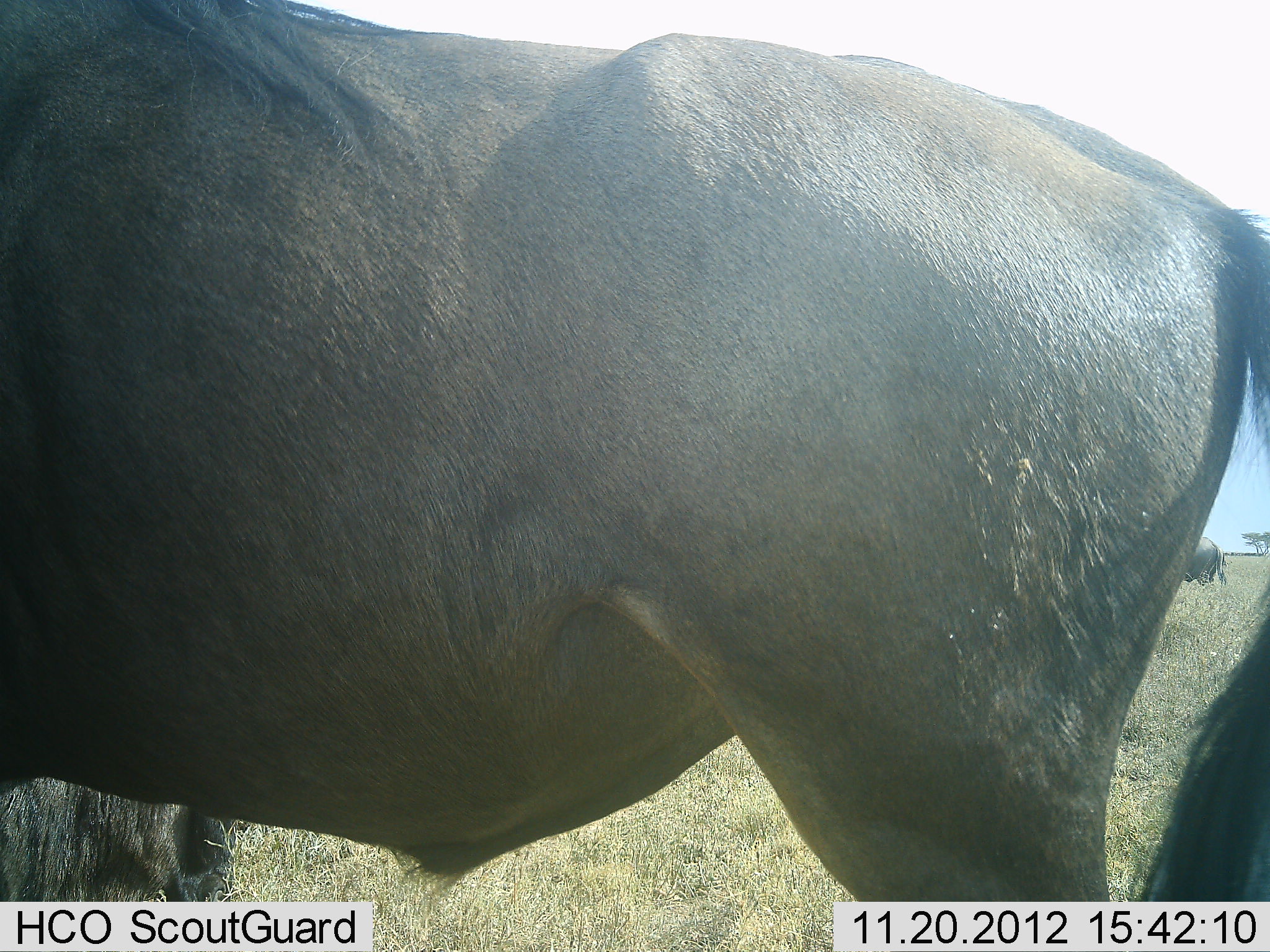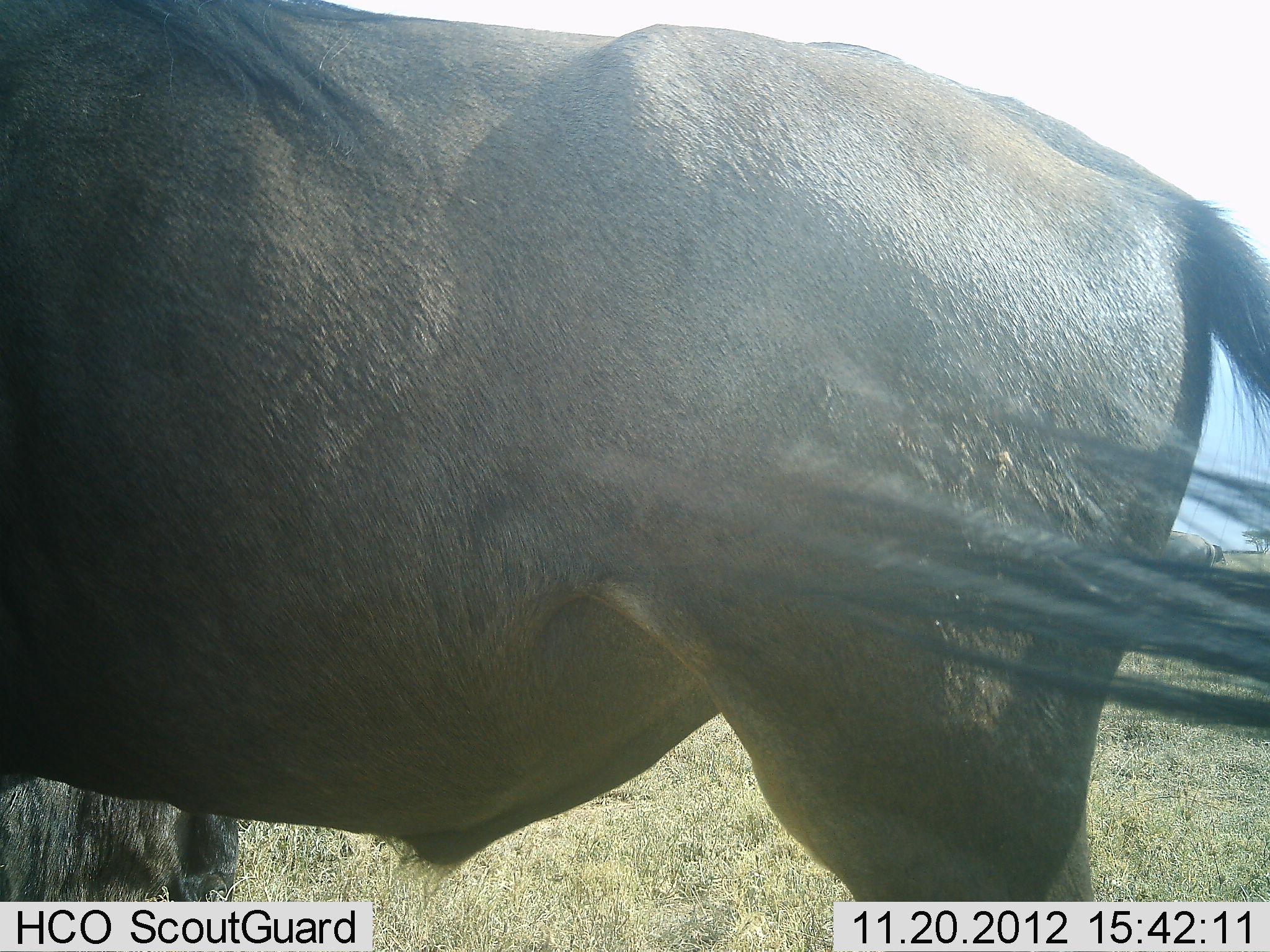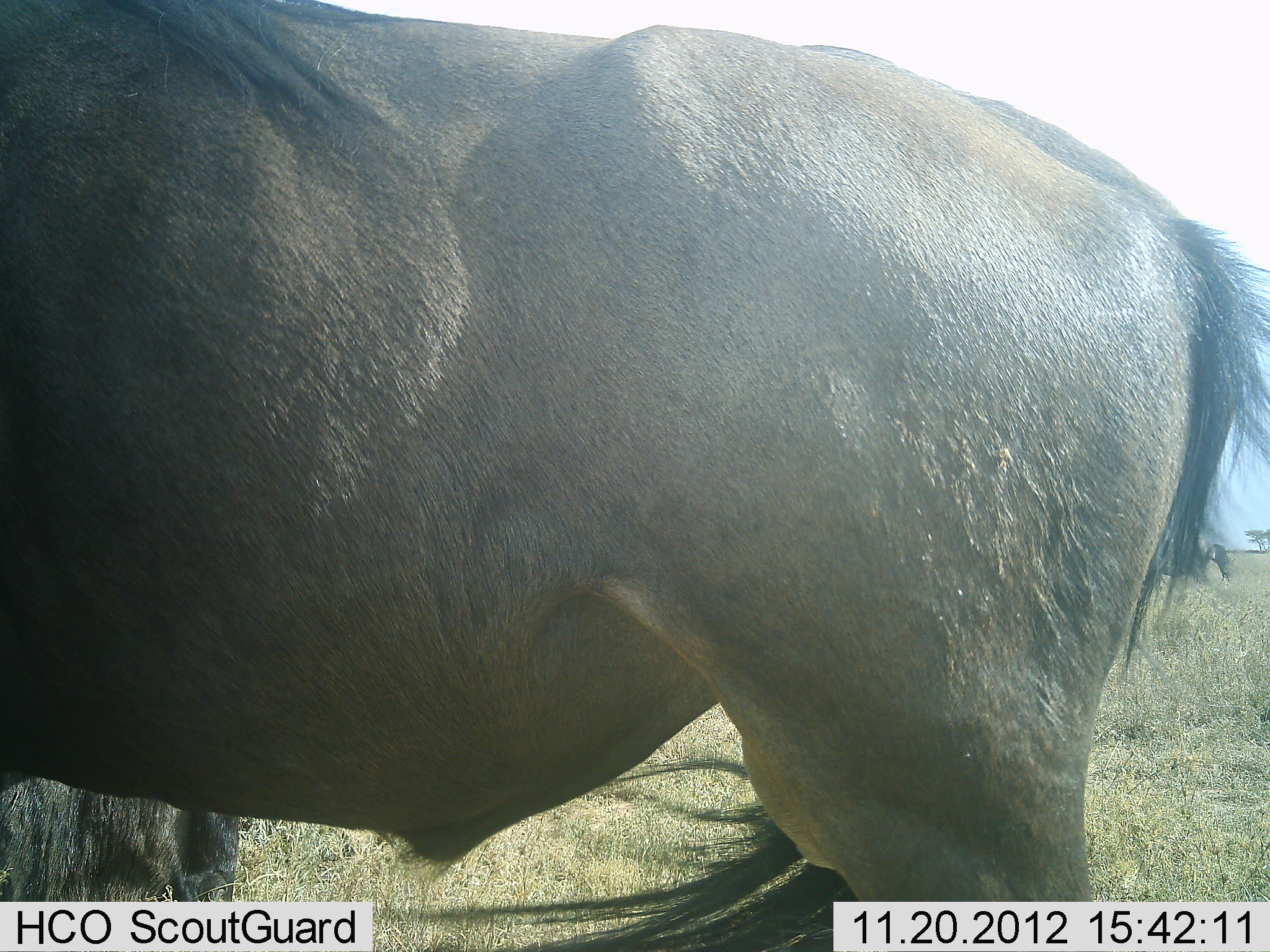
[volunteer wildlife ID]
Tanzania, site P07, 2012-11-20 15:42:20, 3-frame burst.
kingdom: Animalia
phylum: Chordata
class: Mammalia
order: Artiodactyla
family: Bovidae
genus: Connochaetes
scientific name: Connochaetes taurinus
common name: blue wildebeest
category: wildebeest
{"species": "wildebeest (blue wildebeest) (Connochaetes taurinus)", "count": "2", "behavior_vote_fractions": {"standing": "100%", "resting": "70%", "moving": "10%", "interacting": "0%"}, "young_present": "0%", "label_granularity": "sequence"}